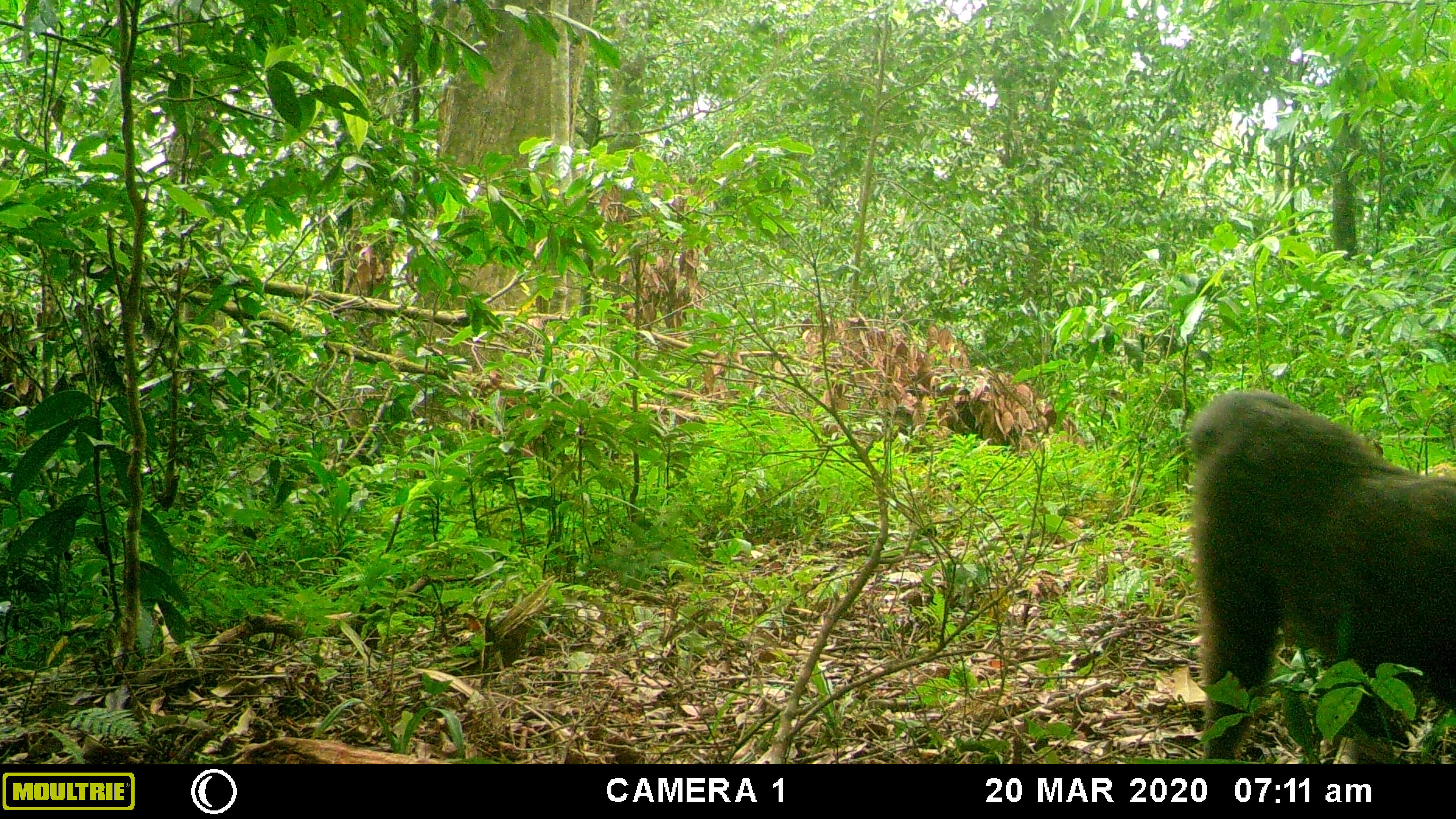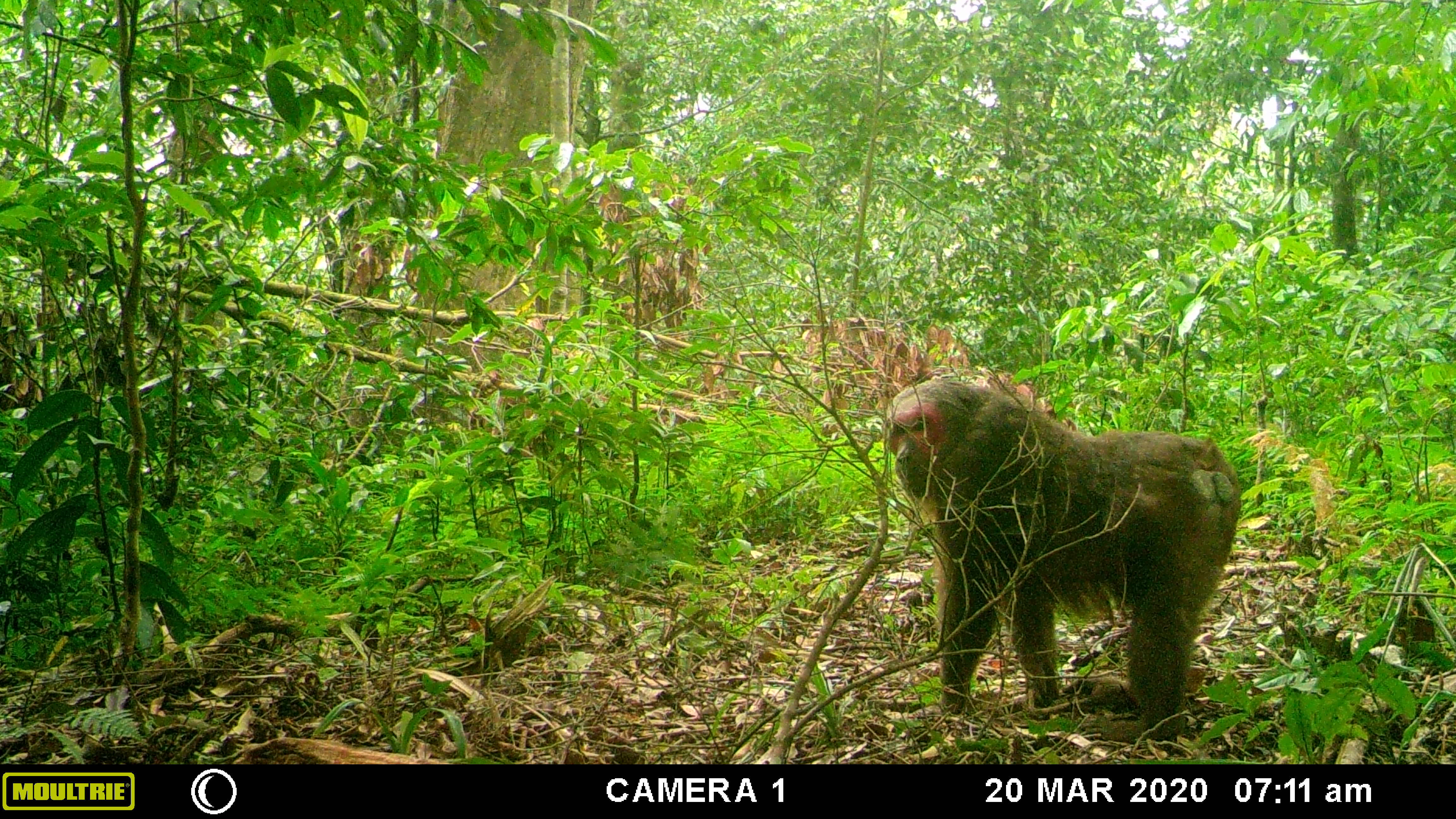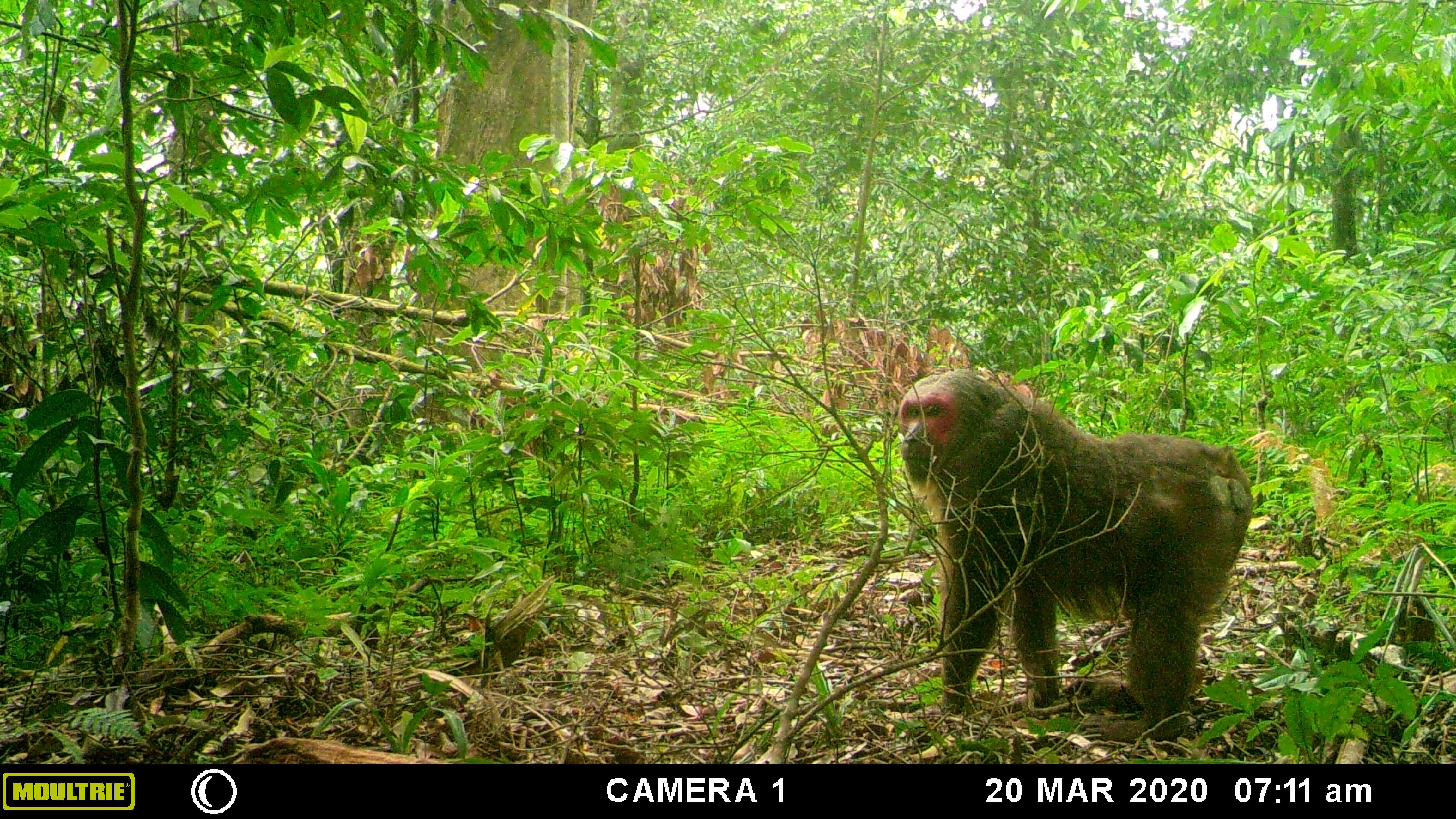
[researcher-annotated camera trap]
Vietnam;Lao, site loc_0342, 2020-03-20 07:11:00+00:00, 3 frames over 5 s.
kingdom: Animalia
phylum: Chordata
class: Mammalia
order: Primates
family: Cercopithecidae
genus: Macaca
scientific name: Macaca arctoides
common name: stump-tailed macaque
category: stump tailed macaque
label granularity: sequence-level